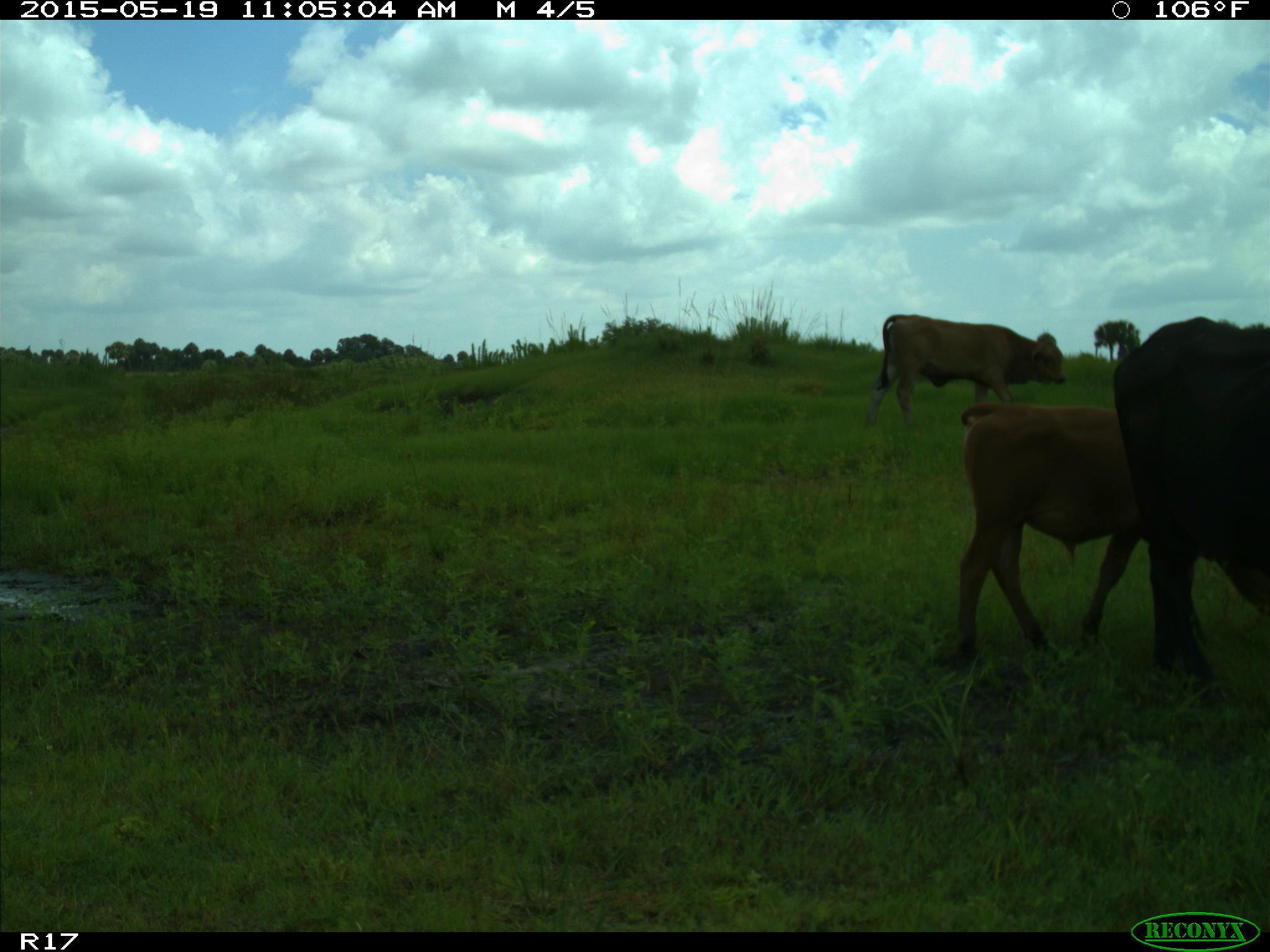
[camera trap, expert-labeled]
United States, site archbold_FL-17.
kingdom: Animalia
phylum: Chordata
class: Mammalia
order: Artiodactyla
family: Bovidae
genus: Bos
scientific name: Bos taurus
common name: domestic cow